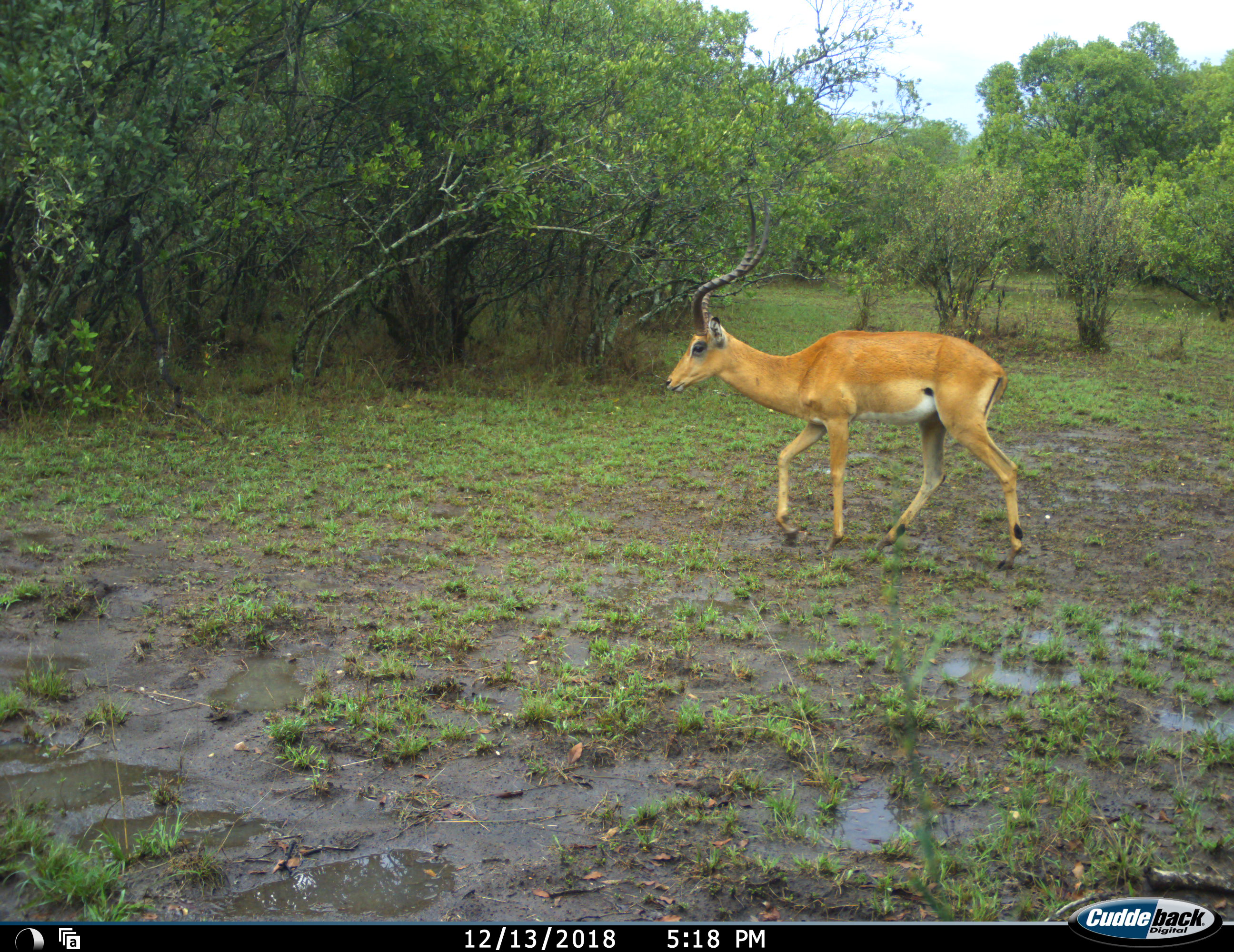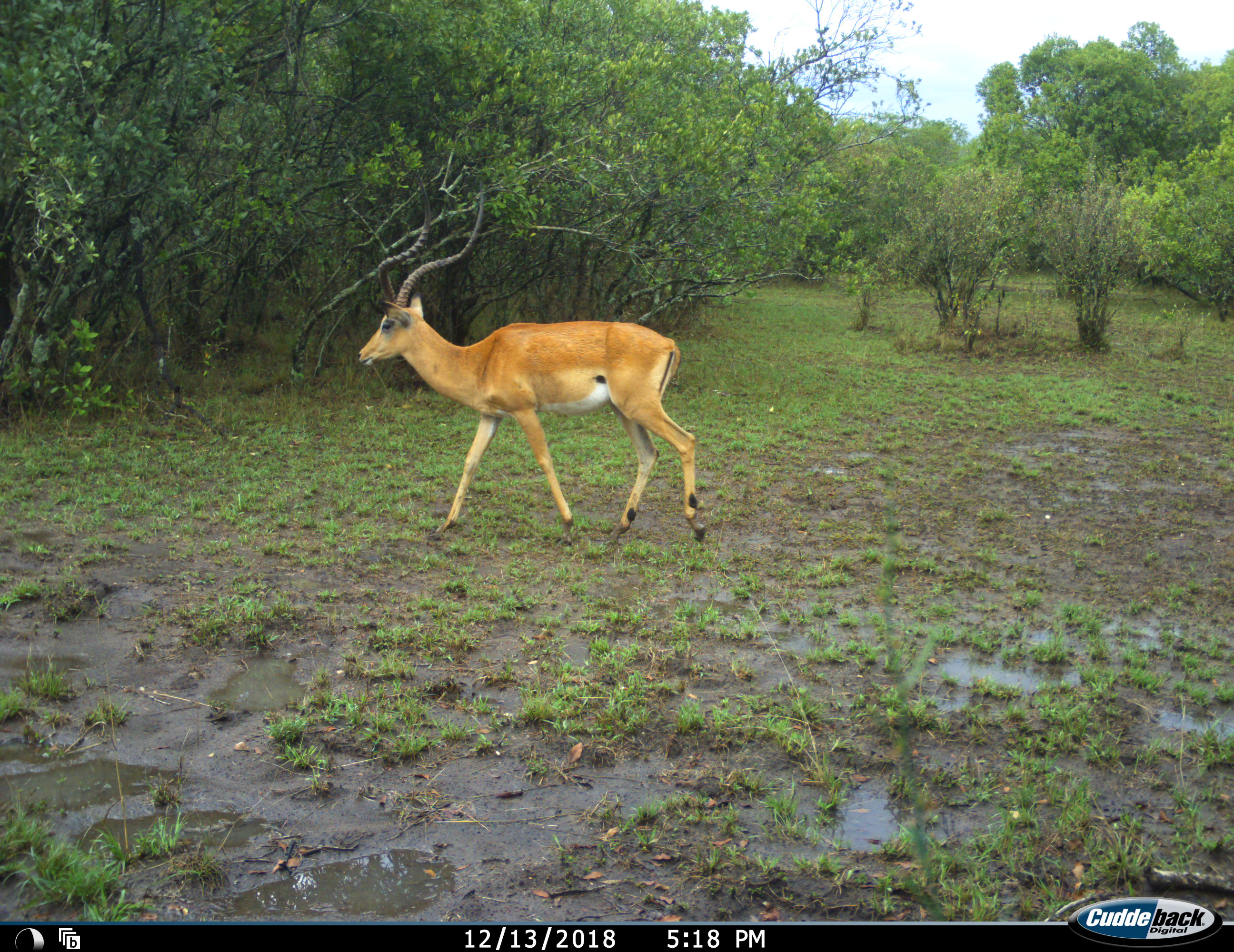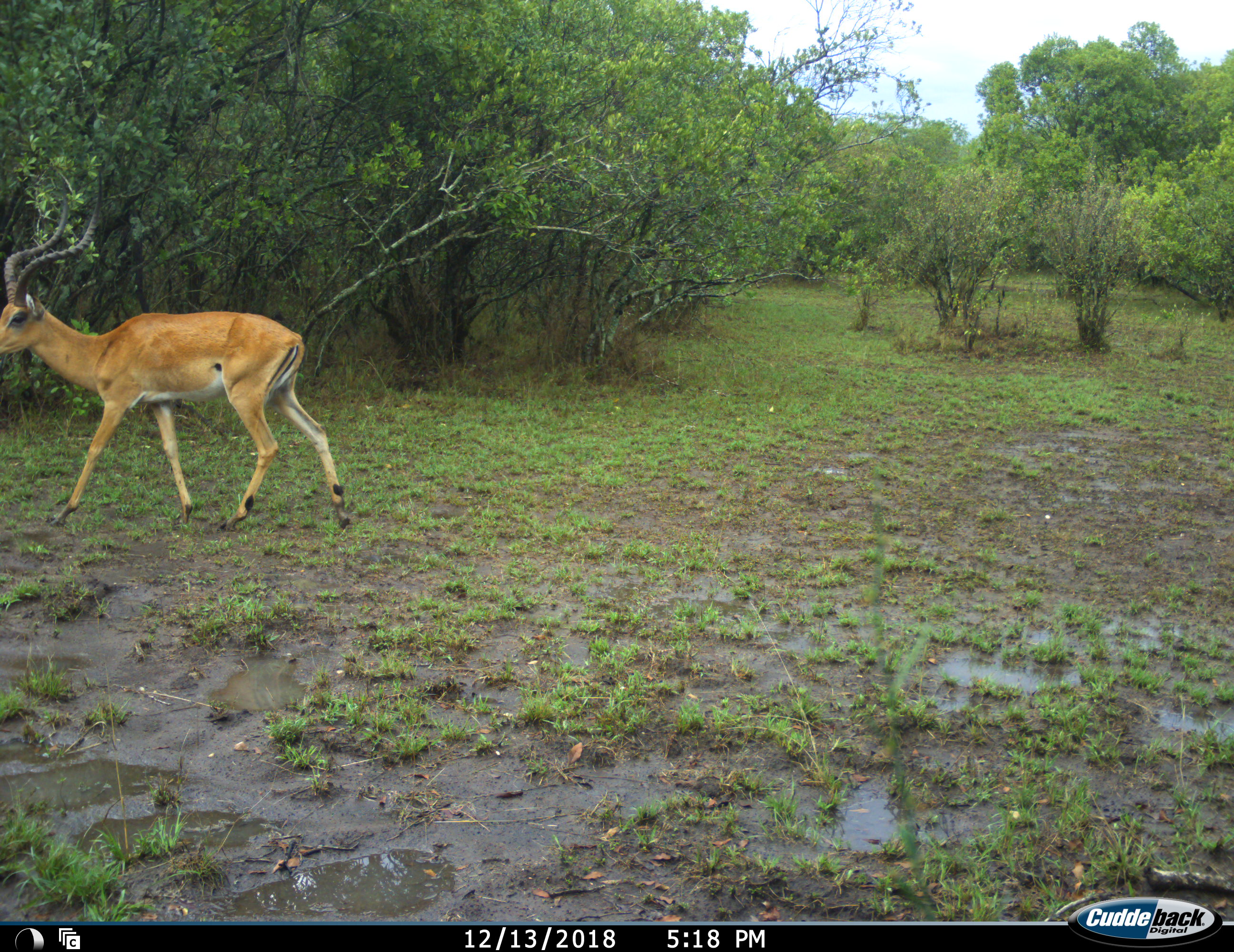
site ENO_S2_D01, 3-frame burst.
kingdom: Animalia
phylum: Chordata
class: Mammalia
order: Artiodactyla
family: Bovidae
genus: Aepyceros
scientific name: Aepyceros melampus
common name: impala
Impala (Aepyceros melampus), count 1. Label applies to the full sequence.